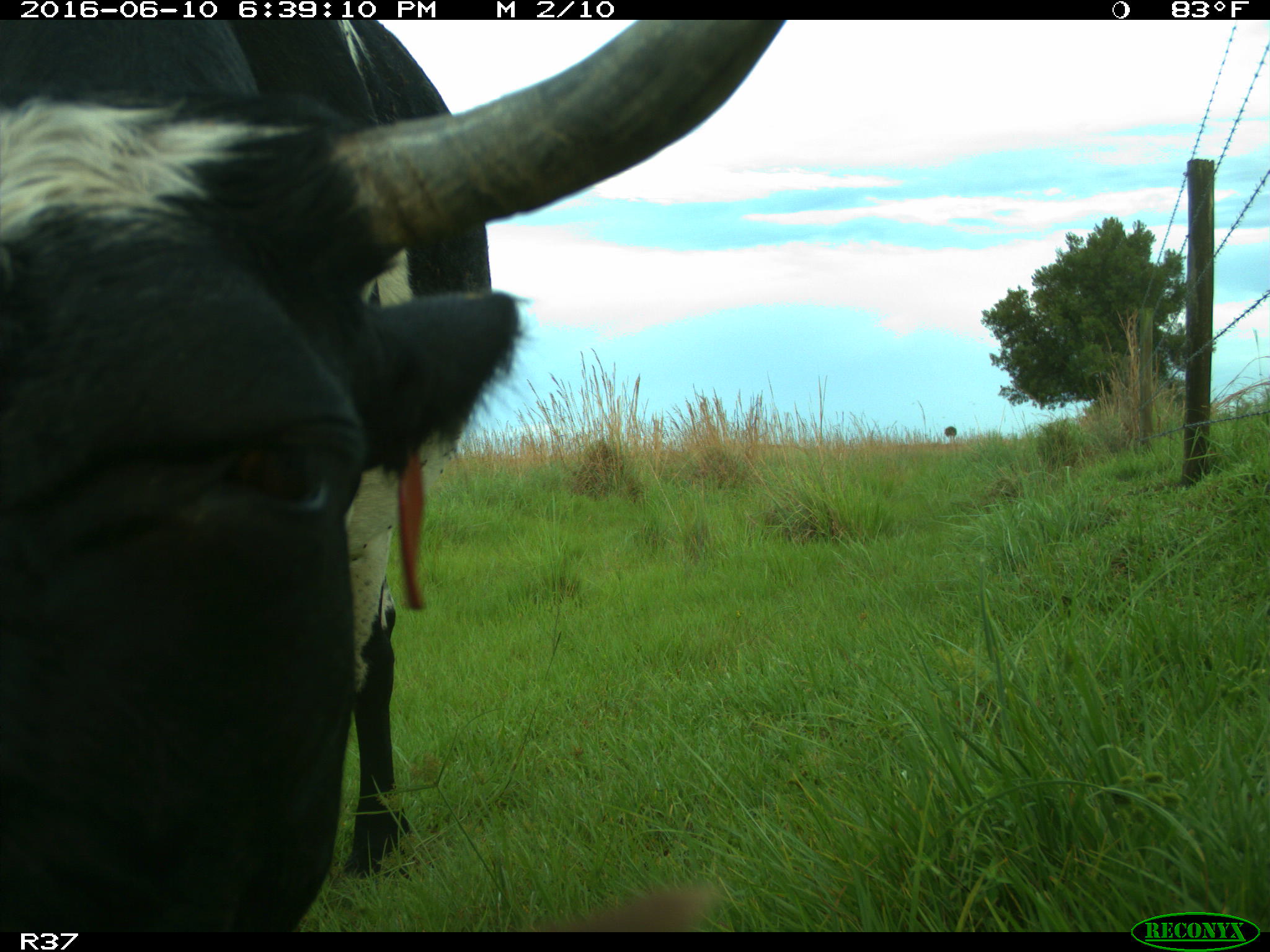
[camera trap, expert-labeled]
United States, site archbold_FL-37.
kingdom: Animalia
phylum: Chordata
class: Mammalia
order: Artiodactyla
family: Bovidae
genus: Bos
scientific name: Bos taurus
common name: domestic cow